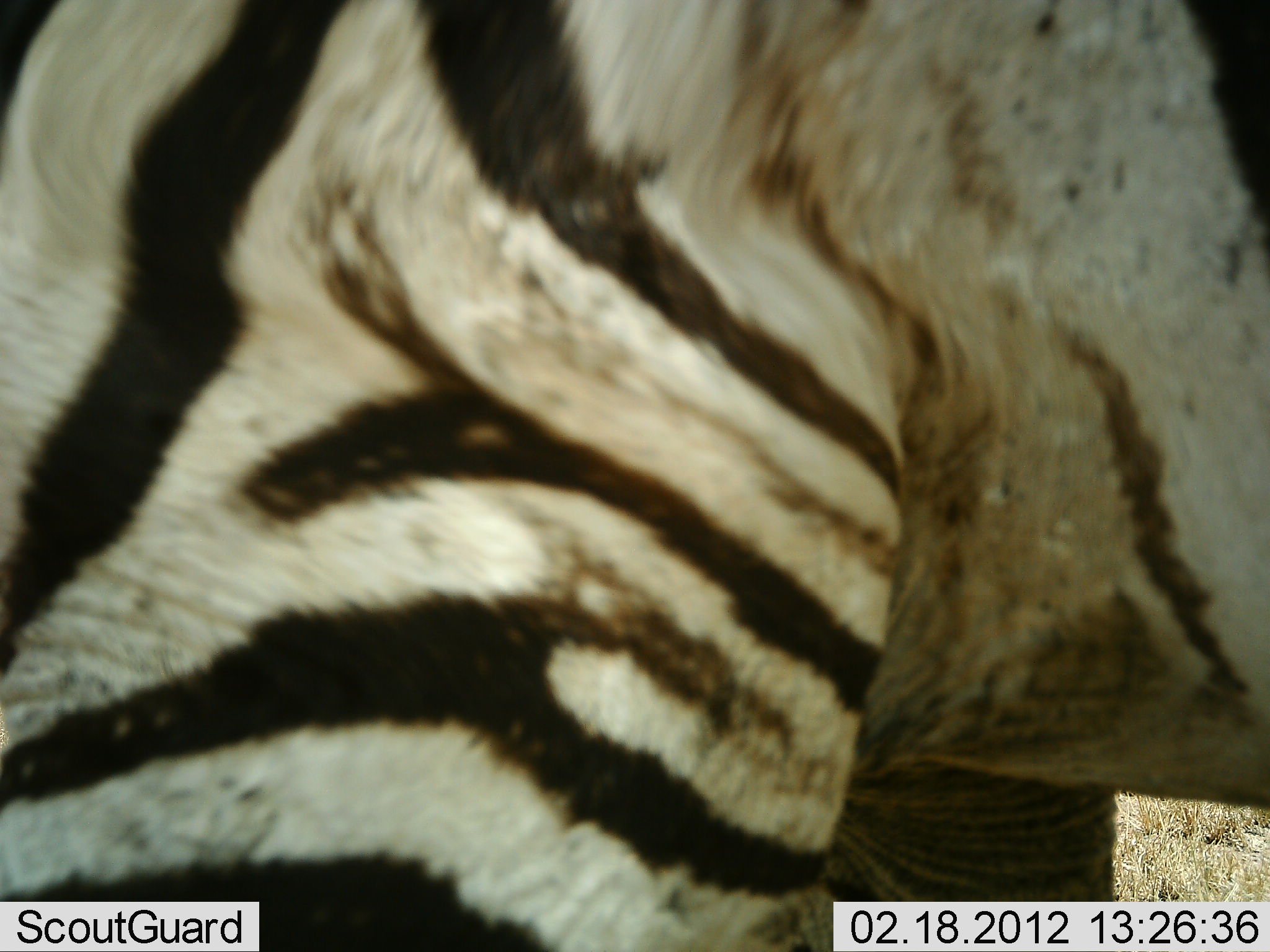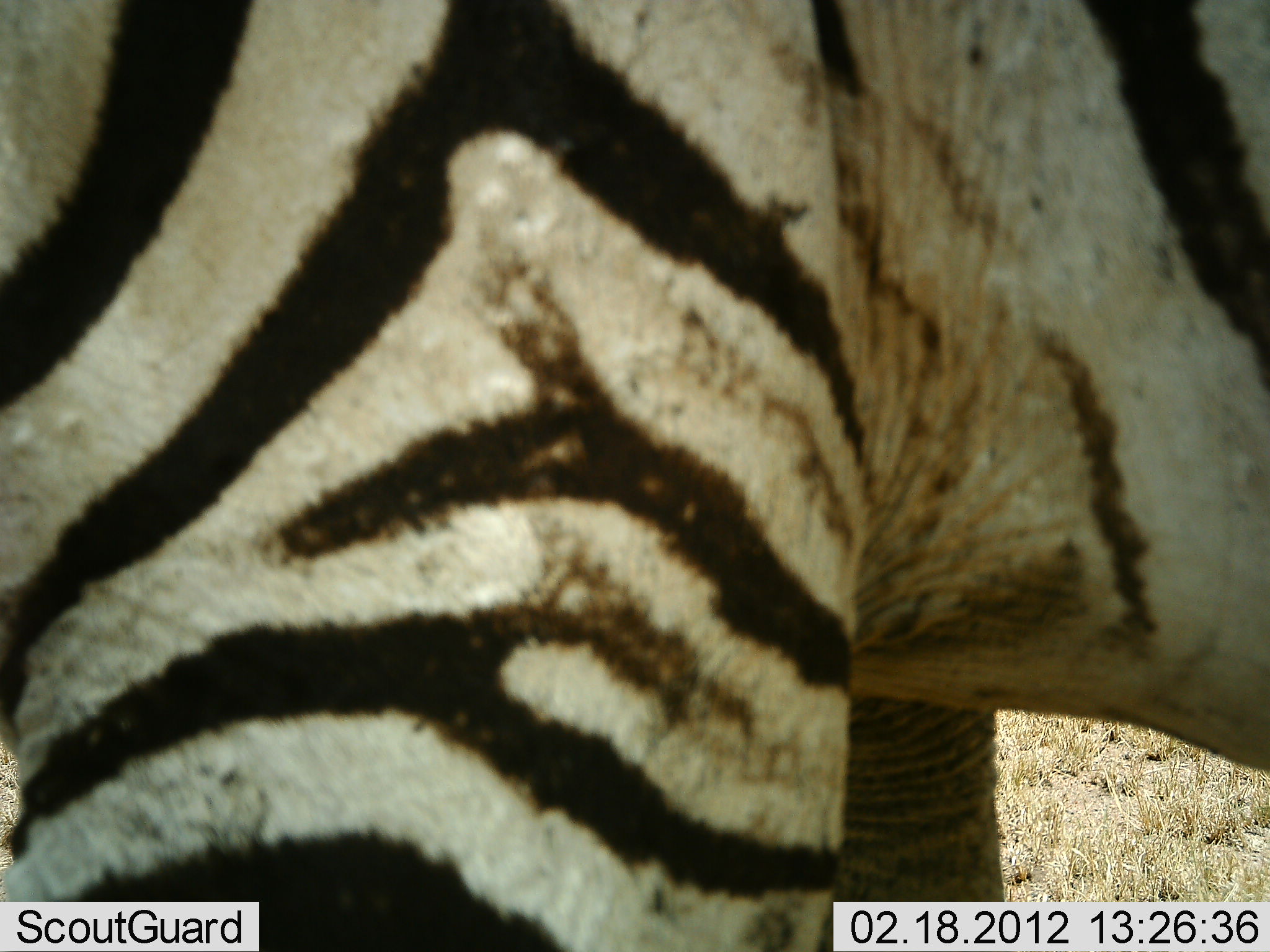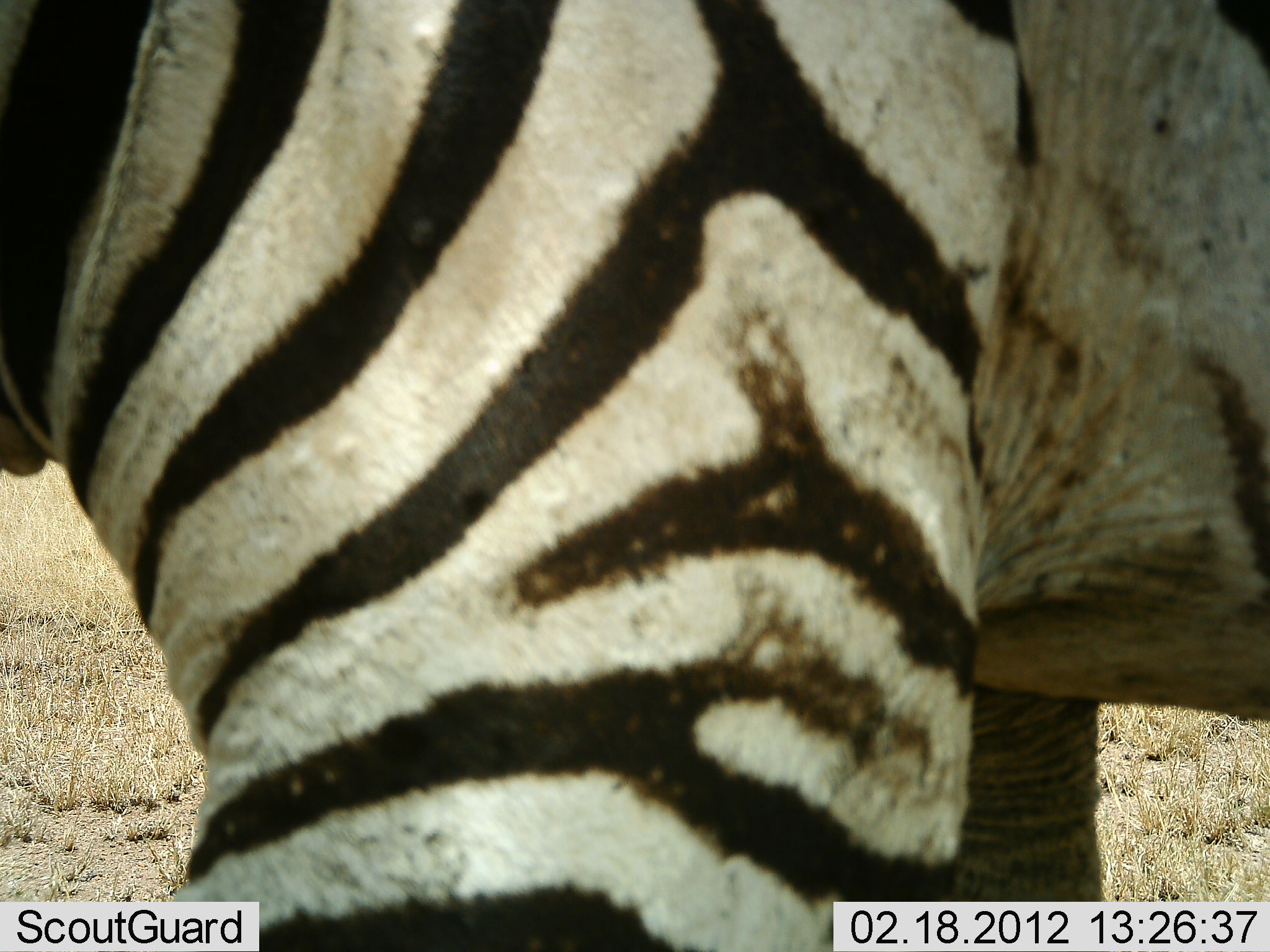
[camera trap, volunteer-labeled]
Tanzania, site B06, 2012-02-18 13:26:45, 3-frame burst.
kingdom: Animalia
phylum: Chordata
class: Mammalia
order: Perissodactyla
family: Equidae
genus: Equus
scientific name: Equus quagga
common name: plains zebra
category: zebra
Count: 1.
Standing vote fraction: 81%.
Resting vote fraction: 0%.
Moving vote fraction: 19%.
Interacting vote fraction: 0%.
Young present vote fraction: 5%.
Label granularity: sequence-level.